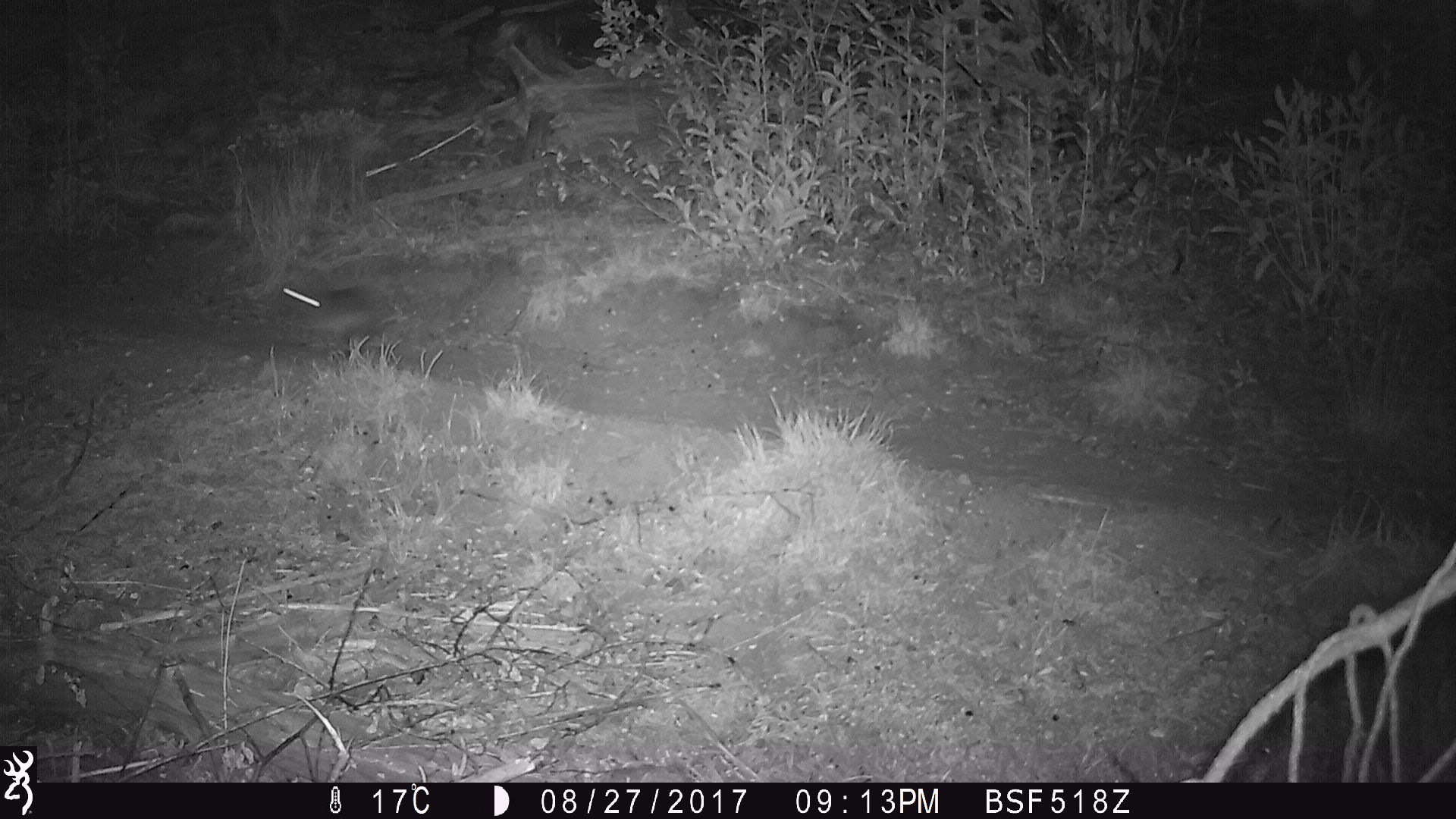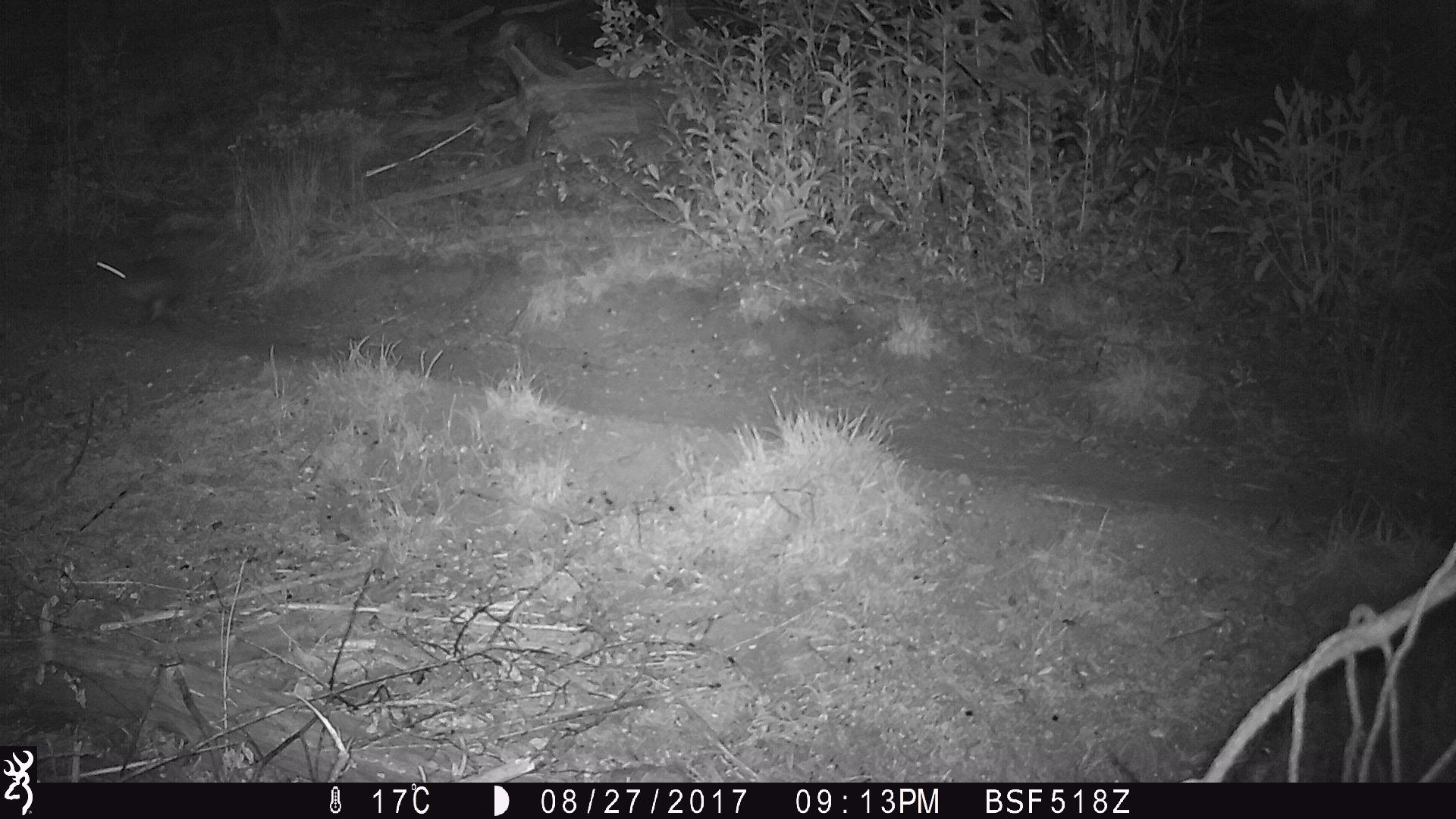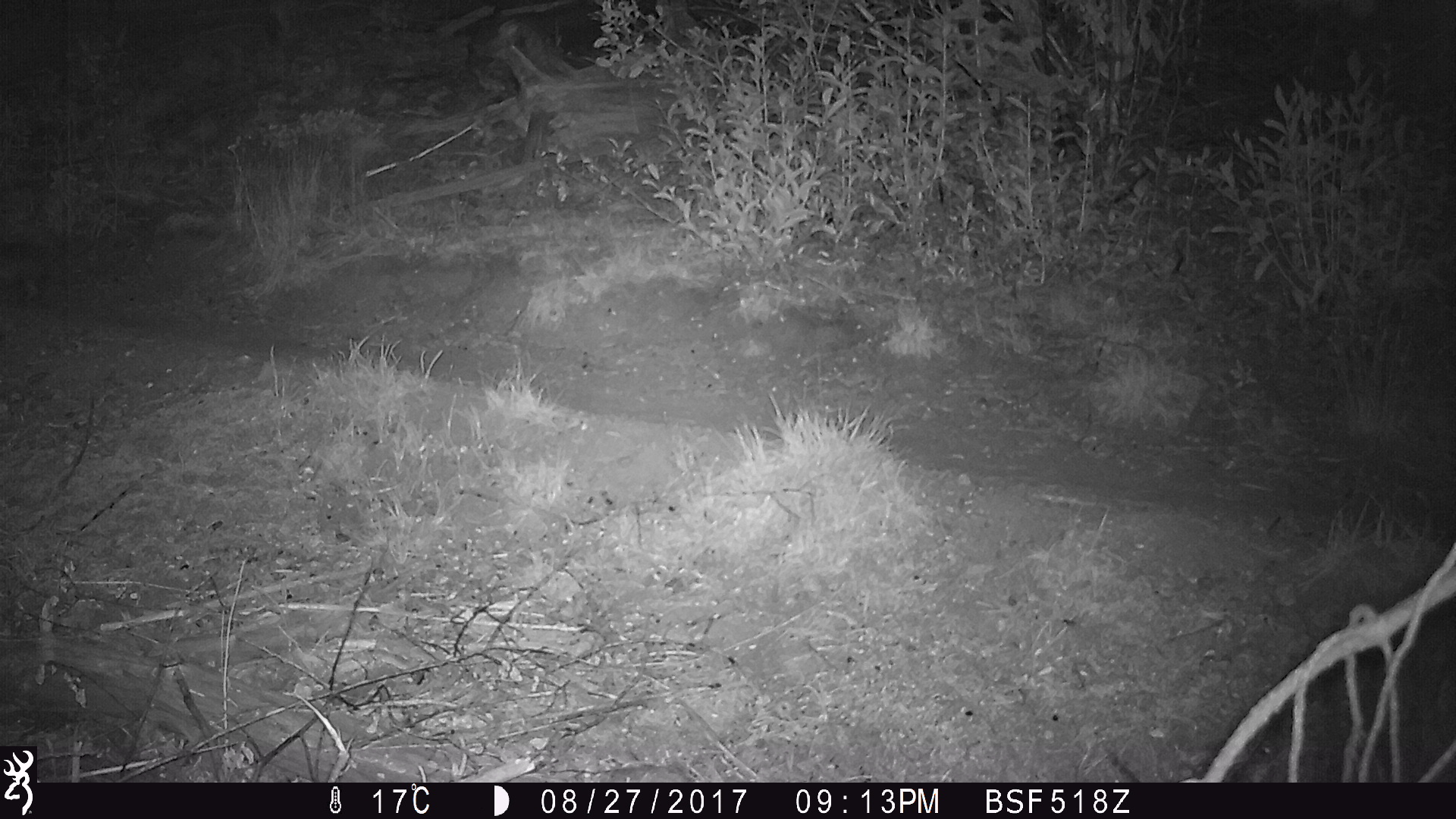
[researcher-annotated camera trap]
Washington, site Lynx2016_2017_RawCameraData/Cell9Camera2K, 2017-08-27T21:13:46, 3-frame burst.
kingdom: Animalia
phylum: Chordata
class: Mammalia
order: Lagomorpha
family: Leporidae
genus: Lepus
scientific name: Lepus americanus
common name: snowshoe hare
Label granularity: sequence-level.